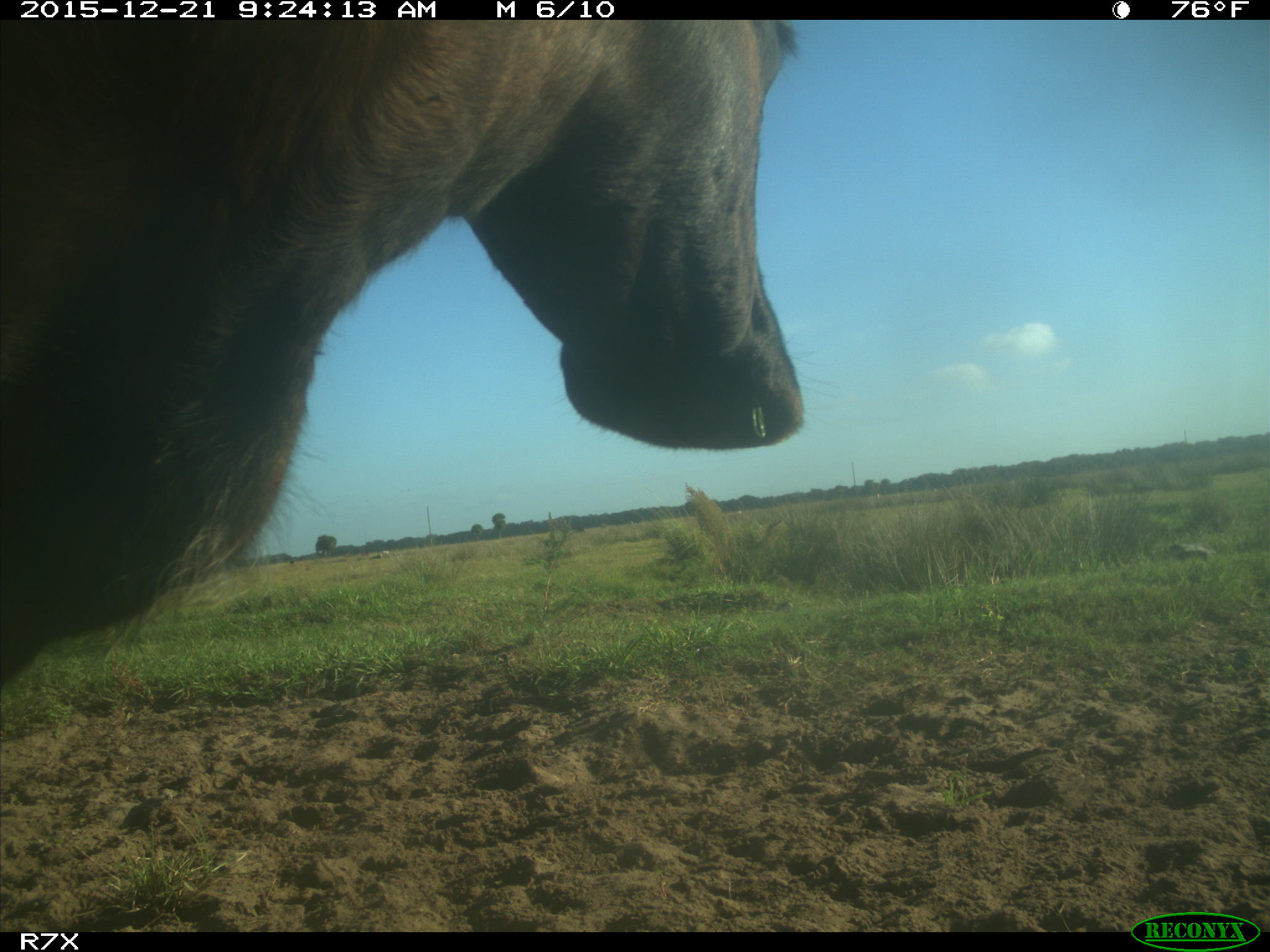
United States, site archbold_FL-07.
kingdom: Animalia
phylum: Chordata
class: Mammalia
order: Artiodactyla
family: Bovidae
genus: Bos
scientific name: Bos taurus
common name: domestic cow